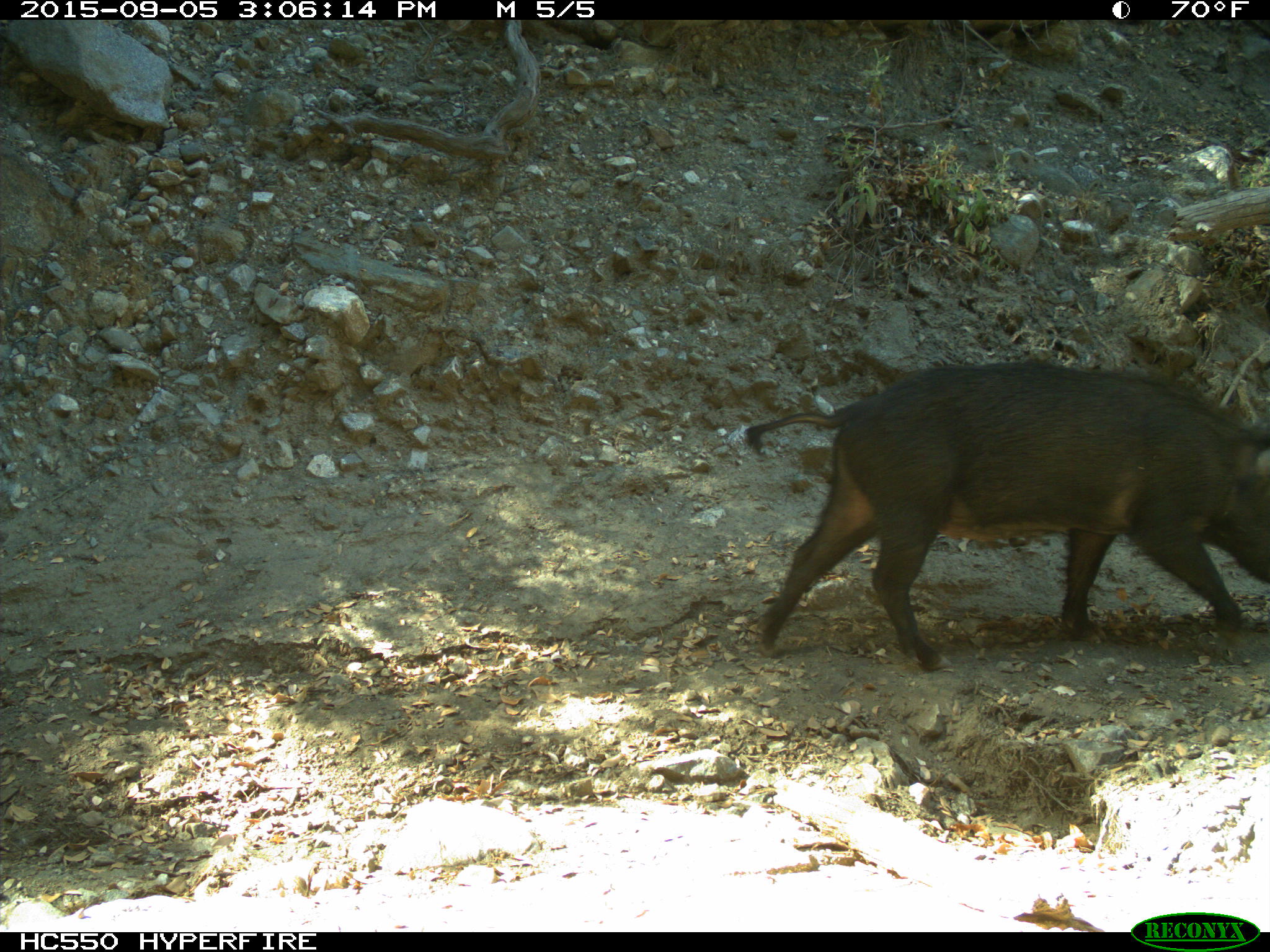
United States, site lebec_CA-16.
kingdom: Animalia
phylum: Chordata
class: Mammalia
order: Artiodactyla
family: Suidae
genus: Sus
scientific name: Sus scrofa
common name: wild boar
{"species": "Sus scrofa (wild boar)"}